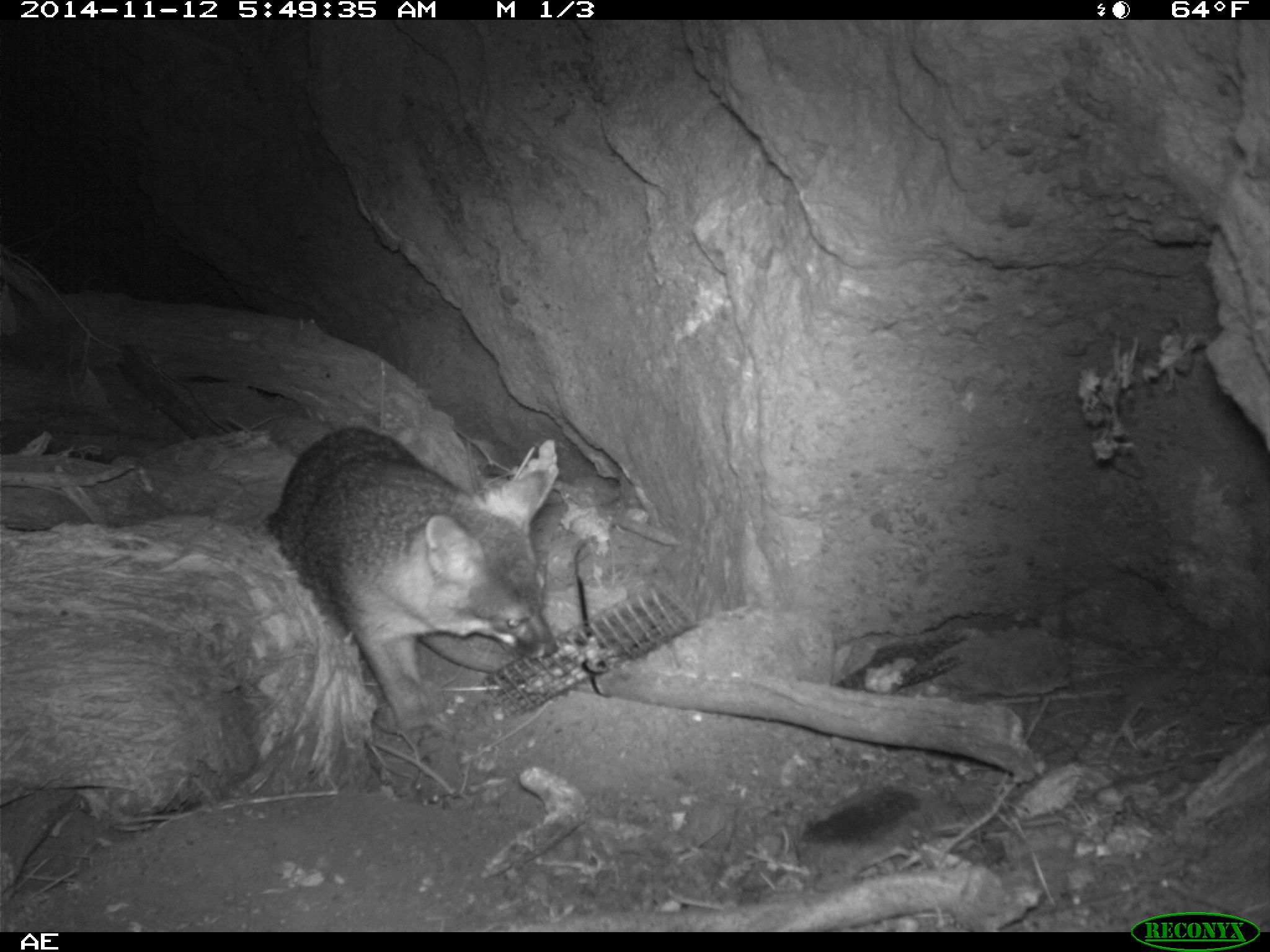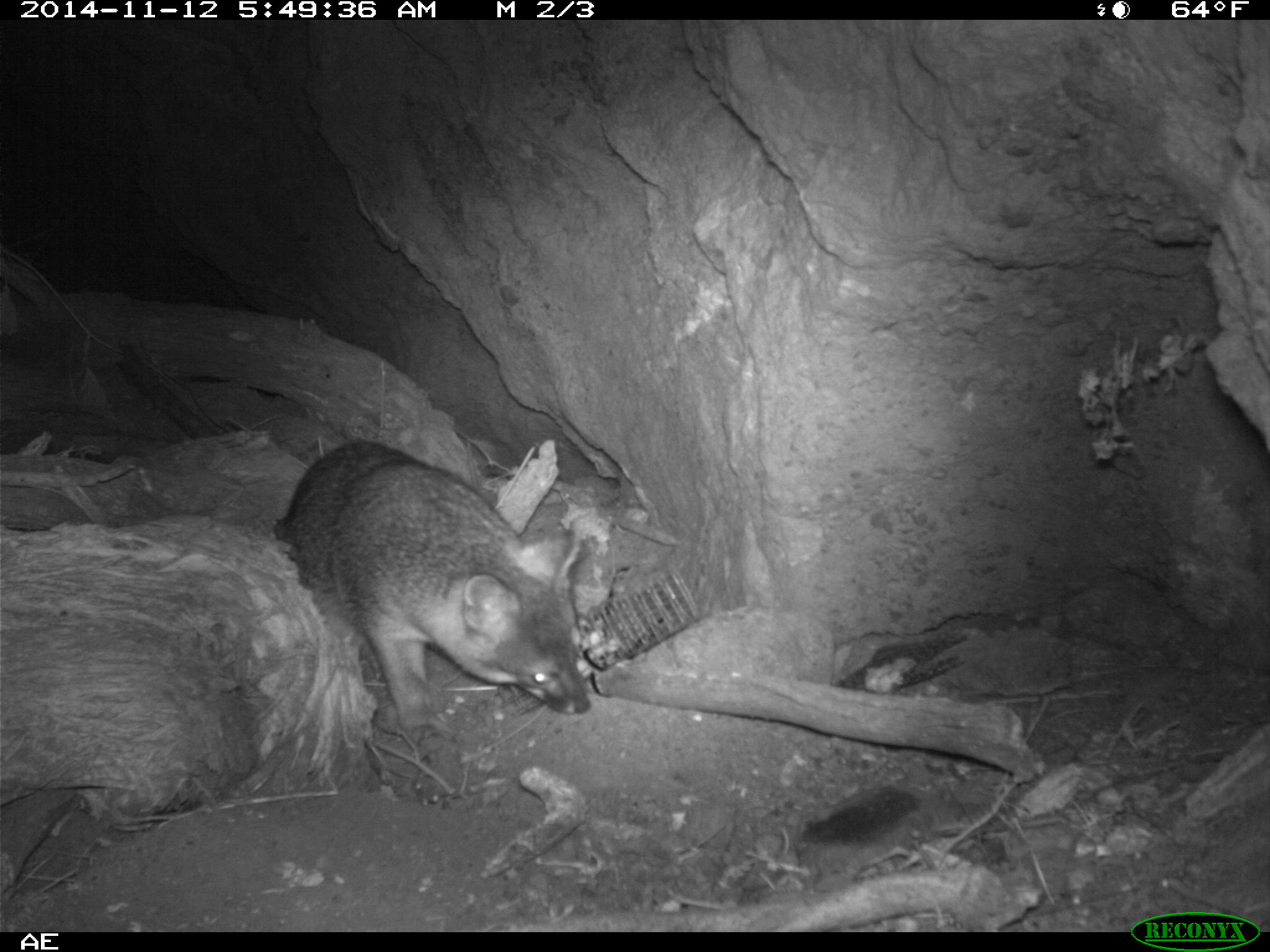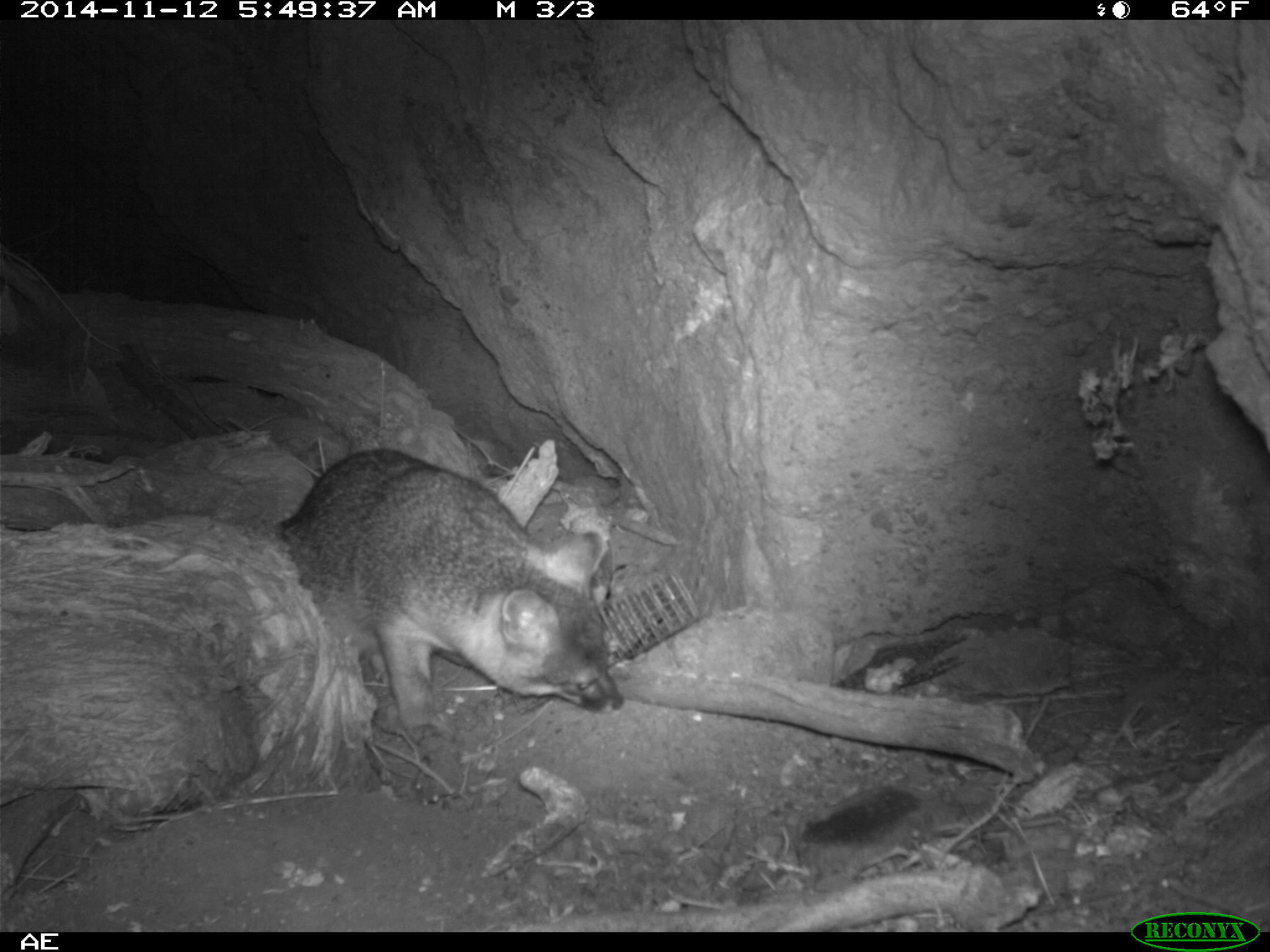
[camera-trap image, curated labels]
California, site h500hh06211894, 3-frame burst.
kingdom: Animalia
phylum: Chordata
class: Mammalia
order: Carnivora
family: Canidae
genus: Urocyon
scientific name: Urocyon littoralis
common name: island fox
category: fox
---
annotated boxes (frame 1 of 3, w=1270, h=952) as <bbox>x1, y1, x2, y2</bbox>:
fox: <bbox>272, 427, 559, 745</bbox>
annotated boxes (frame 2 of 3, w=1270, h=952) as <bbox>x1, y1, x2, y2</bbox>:
fox: <bbox>272, 439, 590, 746</bbox>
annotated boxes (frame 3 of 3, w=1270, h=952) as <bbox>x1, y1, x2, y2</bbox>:
fox: <bbox>275, 447, 623, 746</bbox>